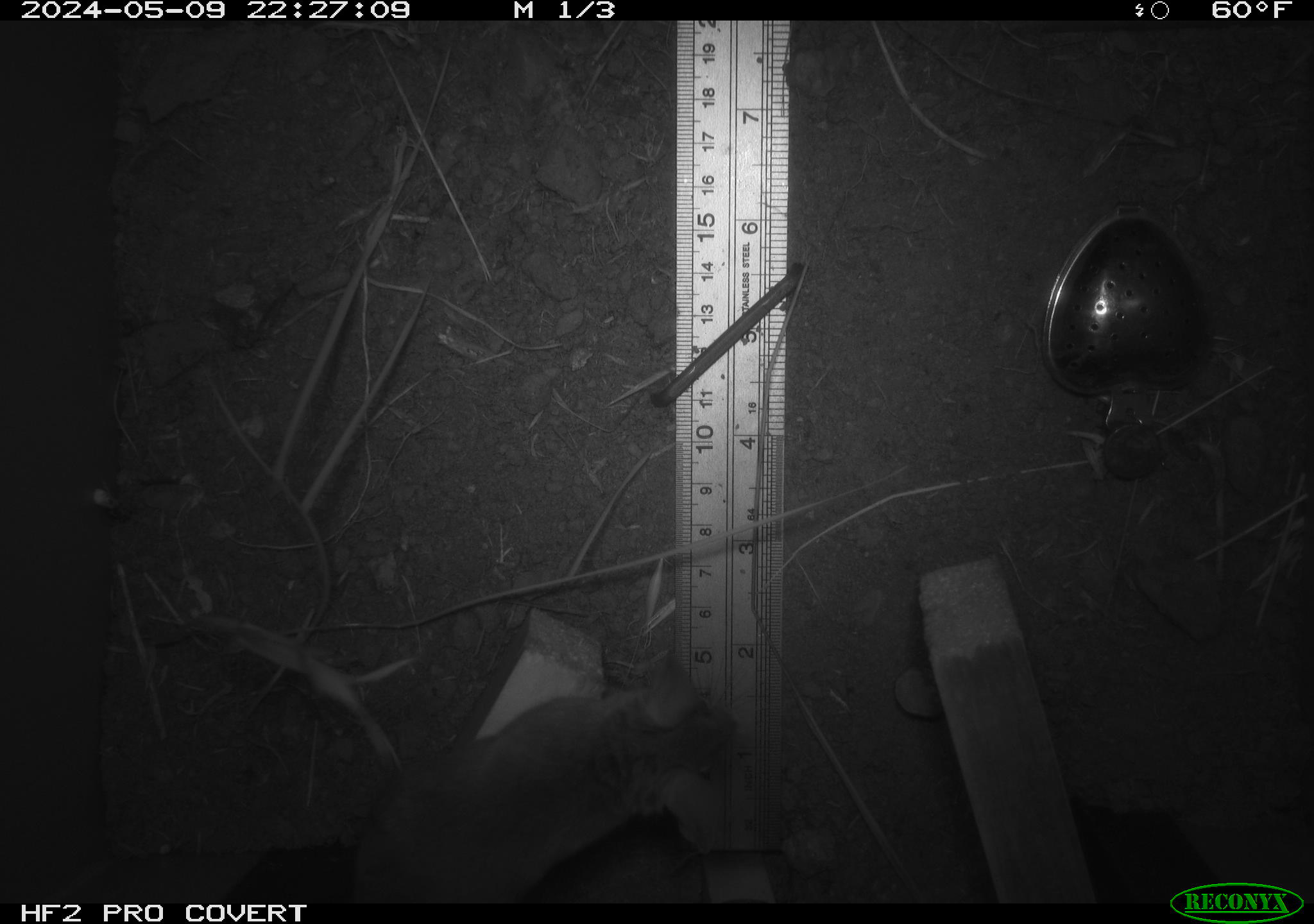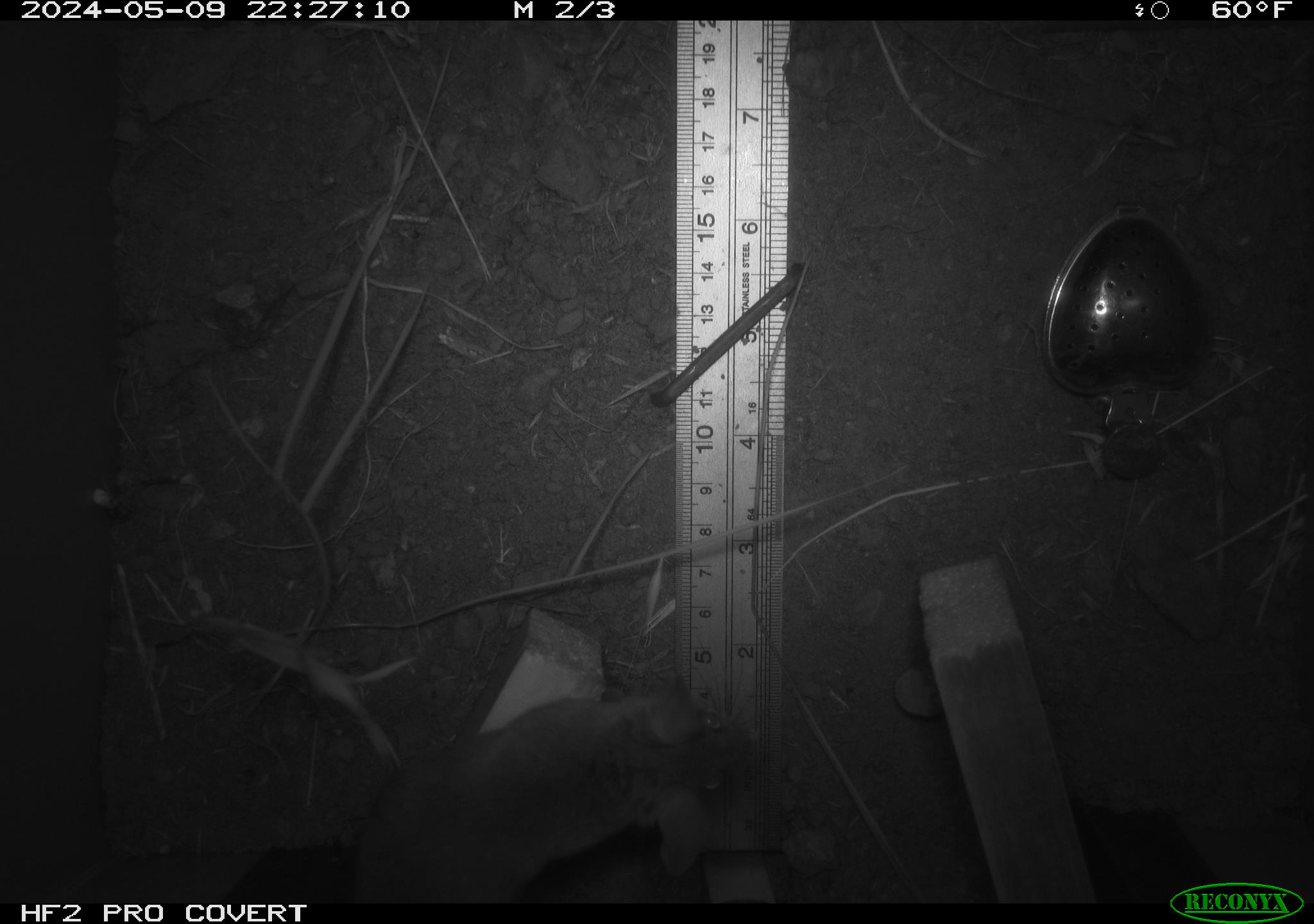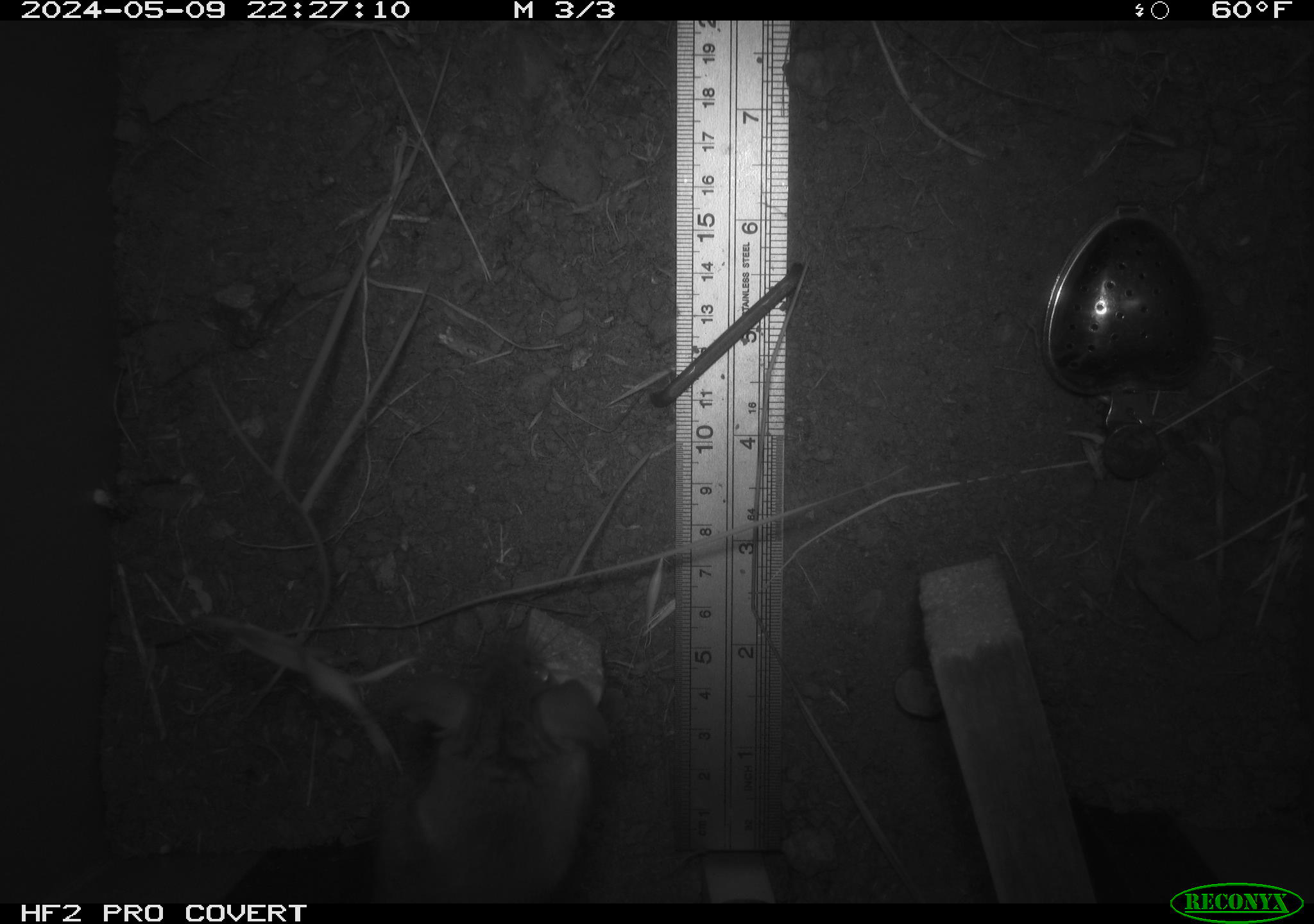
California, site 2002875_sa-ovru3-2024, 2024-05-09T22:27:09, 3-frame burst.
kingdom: Animalia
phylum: Chordata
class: Mammalia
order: Rodentia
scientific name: Rodentia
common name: rodent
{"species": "rodent (Rodentia)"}